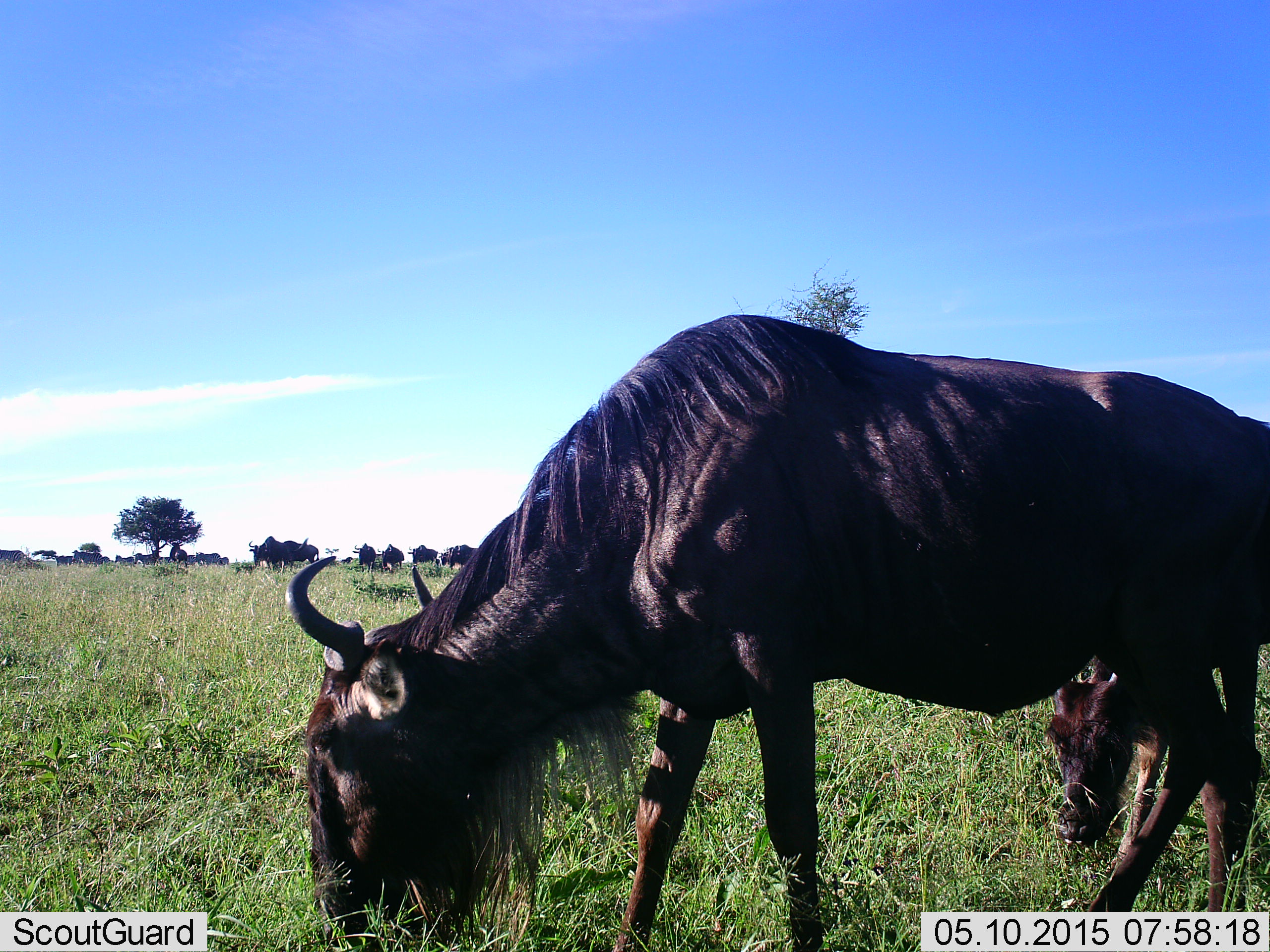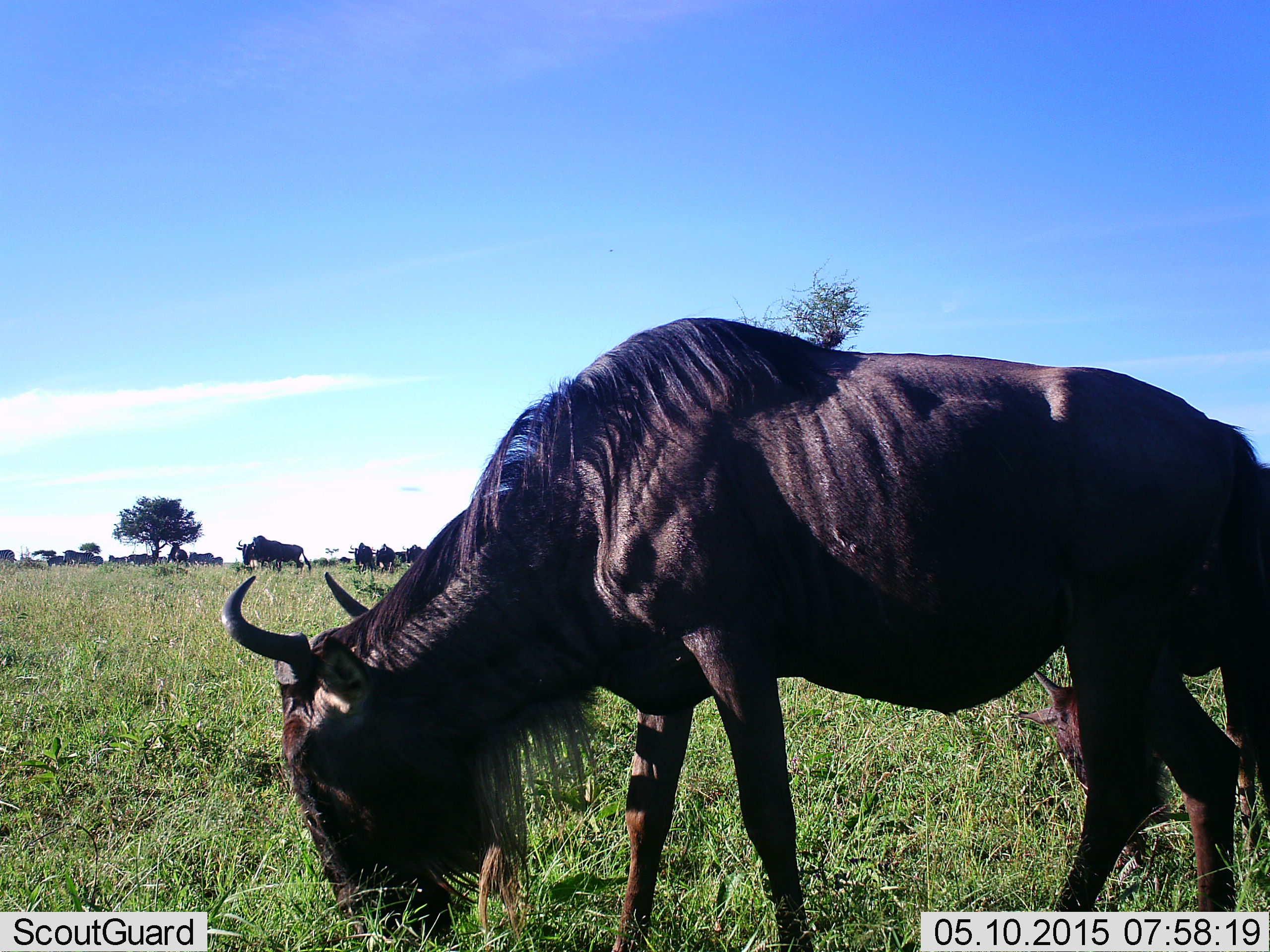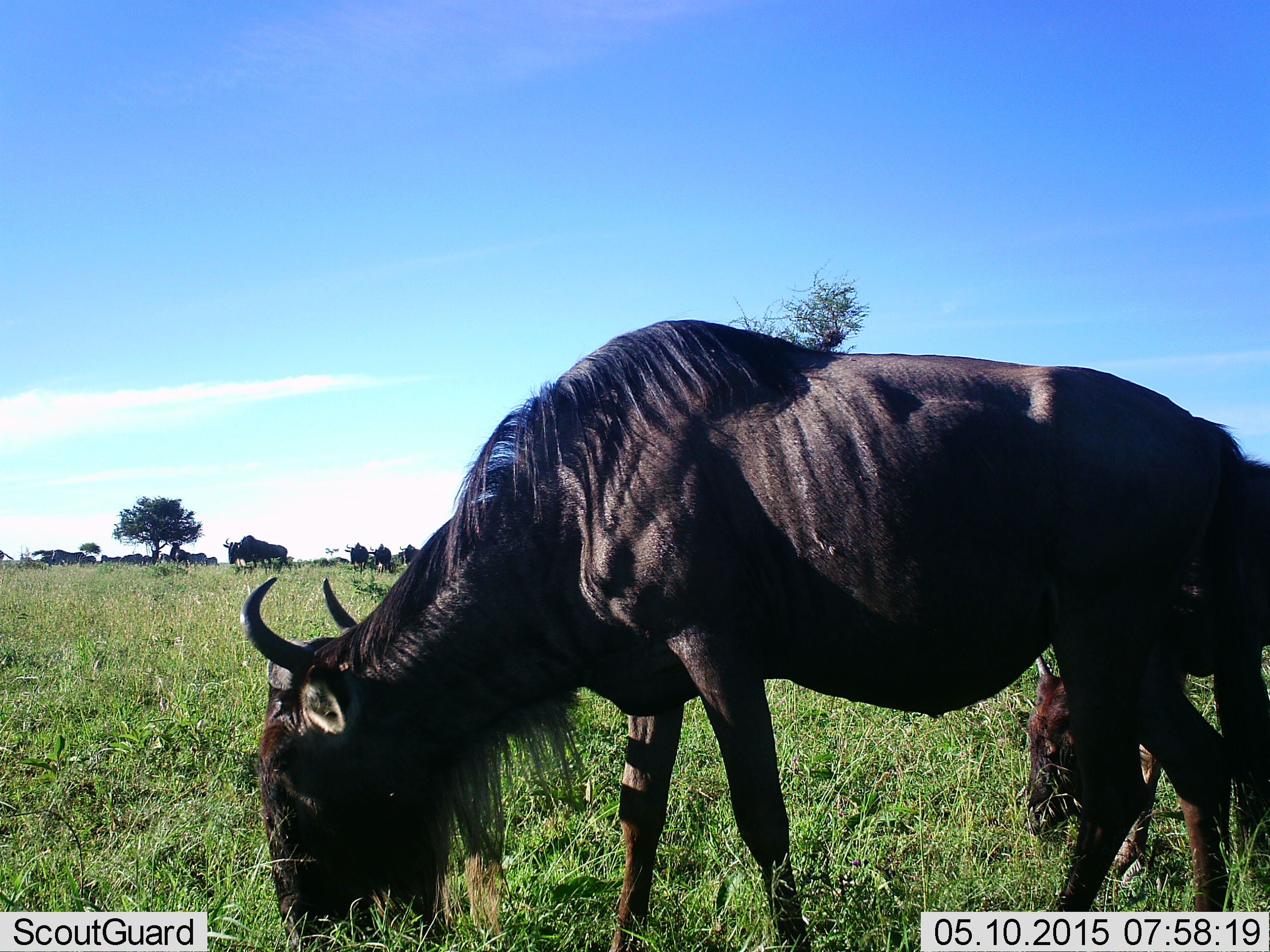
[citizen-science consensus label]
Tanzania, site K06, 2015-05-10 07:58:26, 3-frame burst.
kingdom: Animalia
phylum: Chordata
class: Mammalia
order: Artiodactyla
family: Bovidae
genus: Connochaetes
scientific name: Connochaetes taurinus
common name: blue wildebeest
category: wildebeest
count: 11-50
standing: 60%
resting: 10%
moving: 70%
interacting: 0%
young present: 40%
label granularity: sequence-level